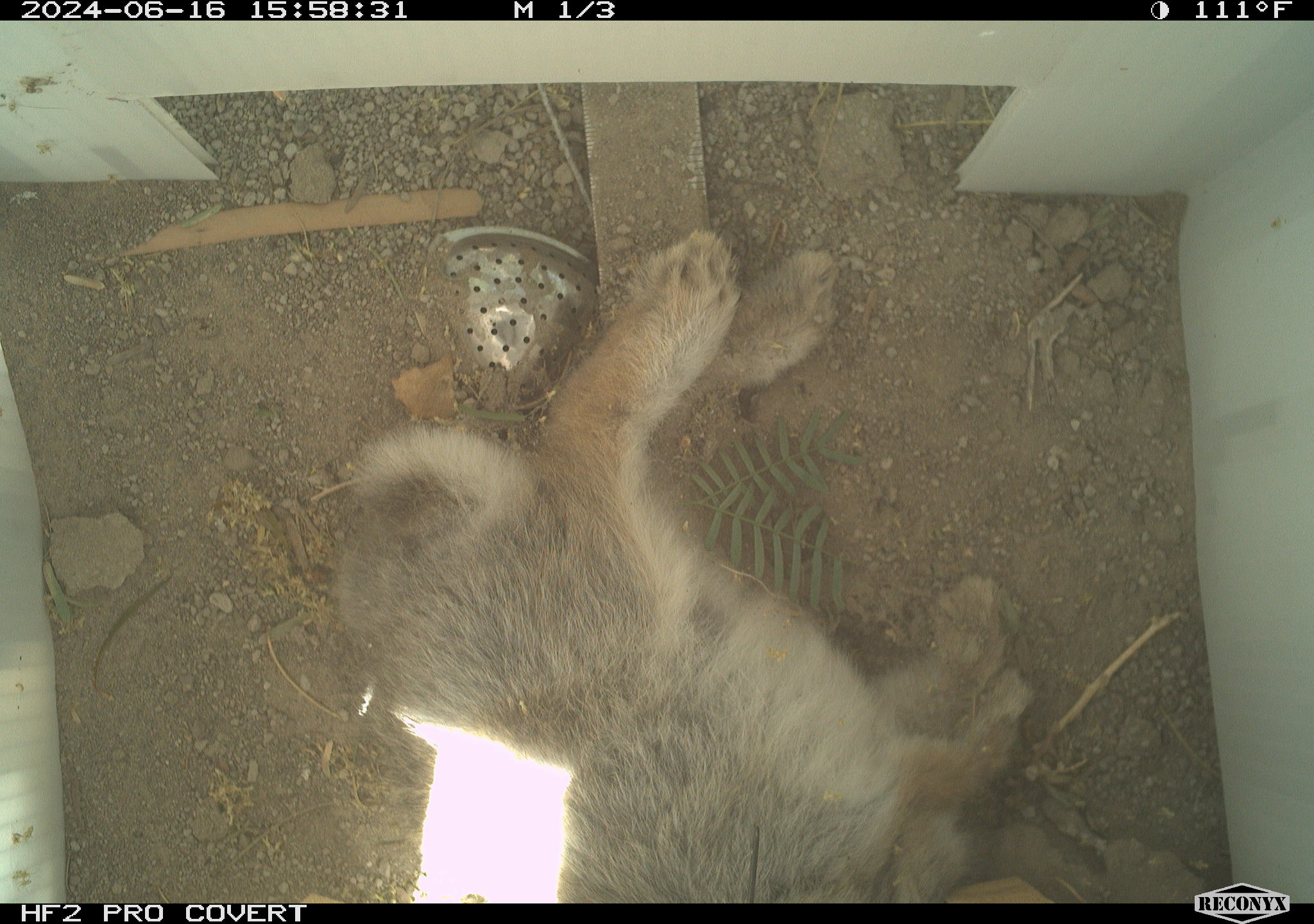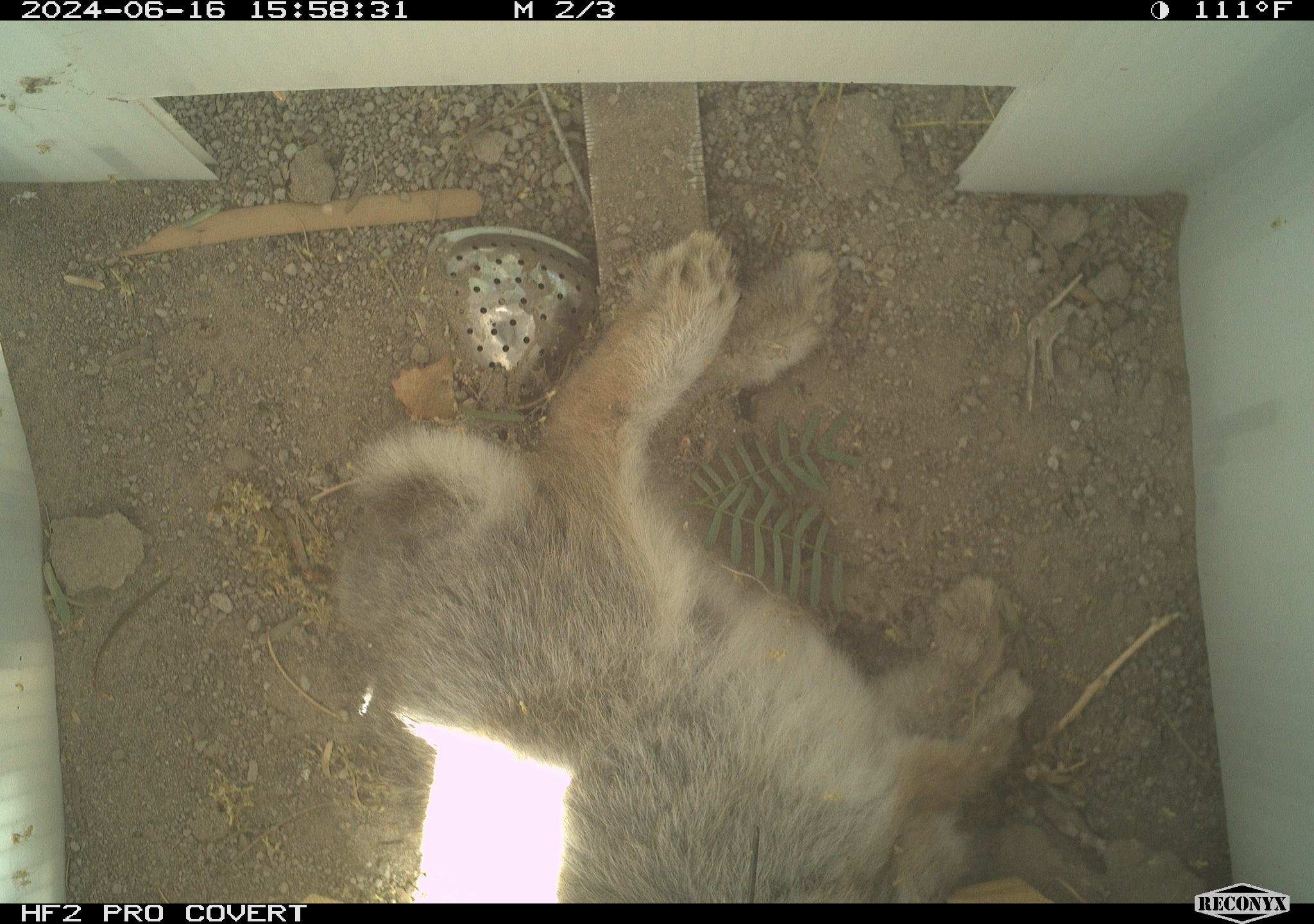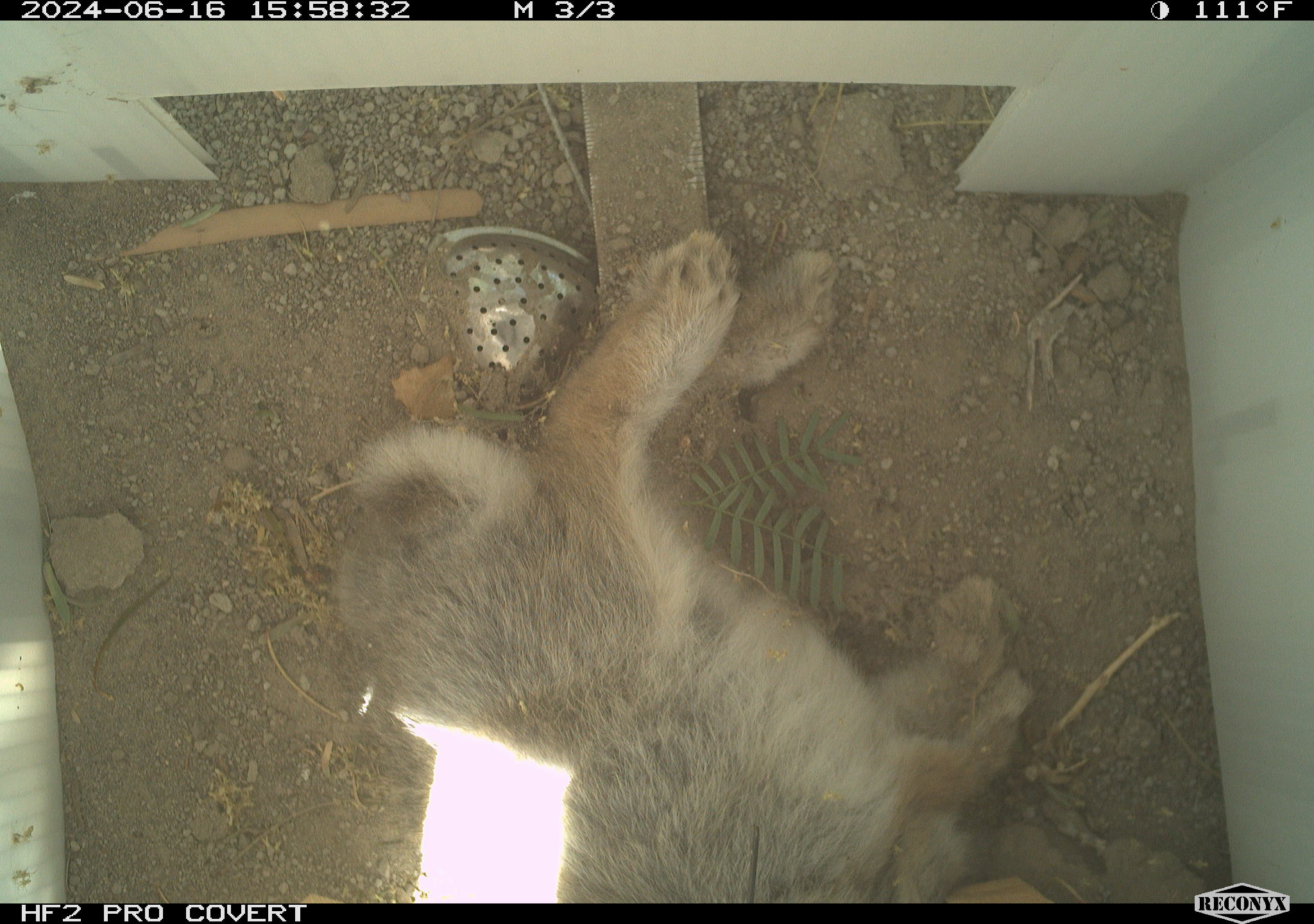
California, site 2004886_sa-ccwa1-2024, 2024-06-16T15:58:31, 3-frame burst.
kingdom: Animalia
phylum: Chordata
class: Mammalia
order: Lagomorpha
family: Leporidae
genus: Sylvilagus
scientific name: Sylvilagus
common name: cottontail rabbits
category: sylvilagus species